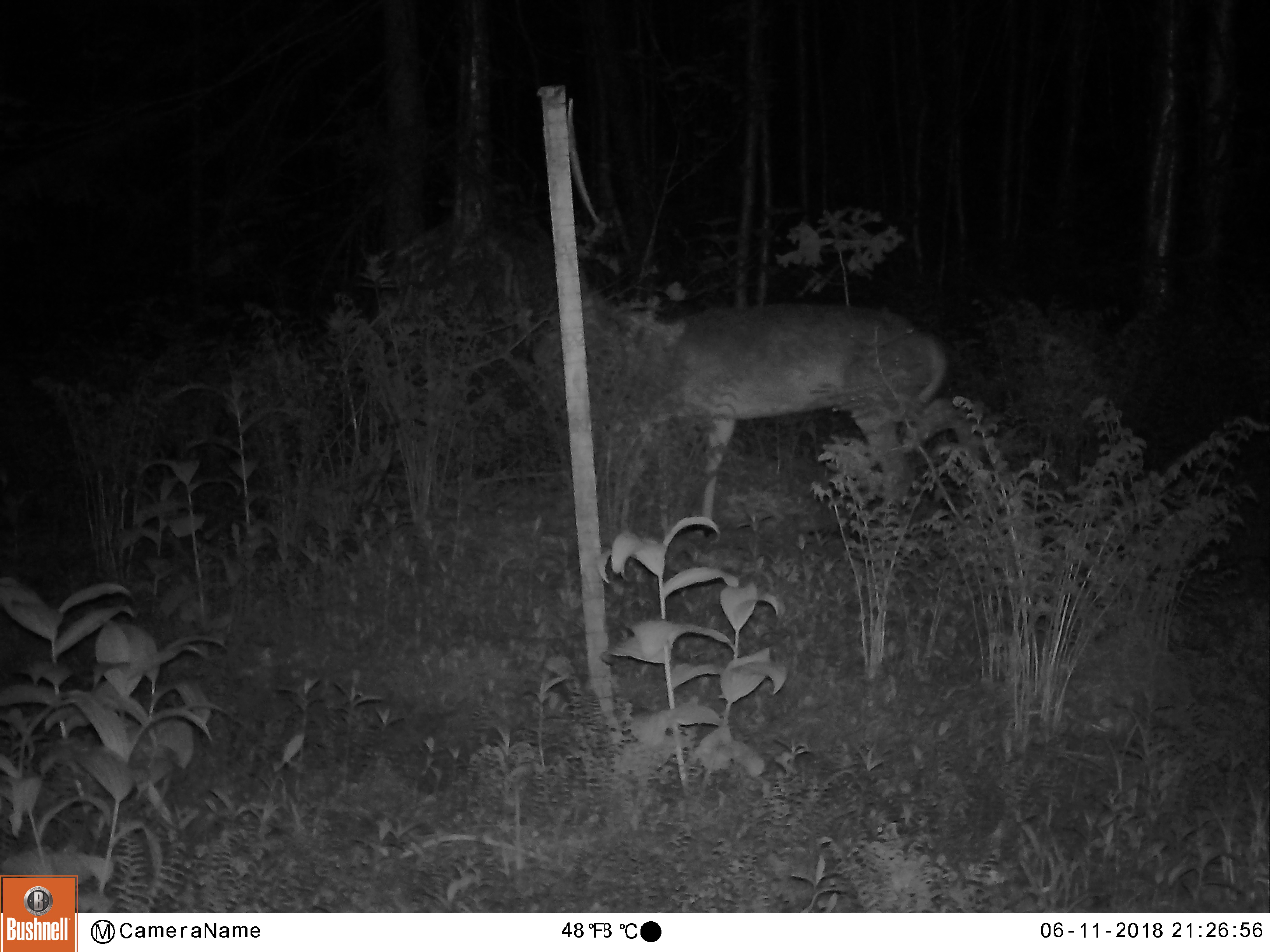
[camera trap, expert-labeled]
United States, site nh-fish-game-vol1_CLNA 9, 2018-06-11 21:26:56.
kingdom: Animalia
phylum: Chordata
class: Mammalia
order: Artiodactyla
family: Cervidae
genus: Odocoileus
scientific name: Odocoileus virginianus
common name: white-tailed deer